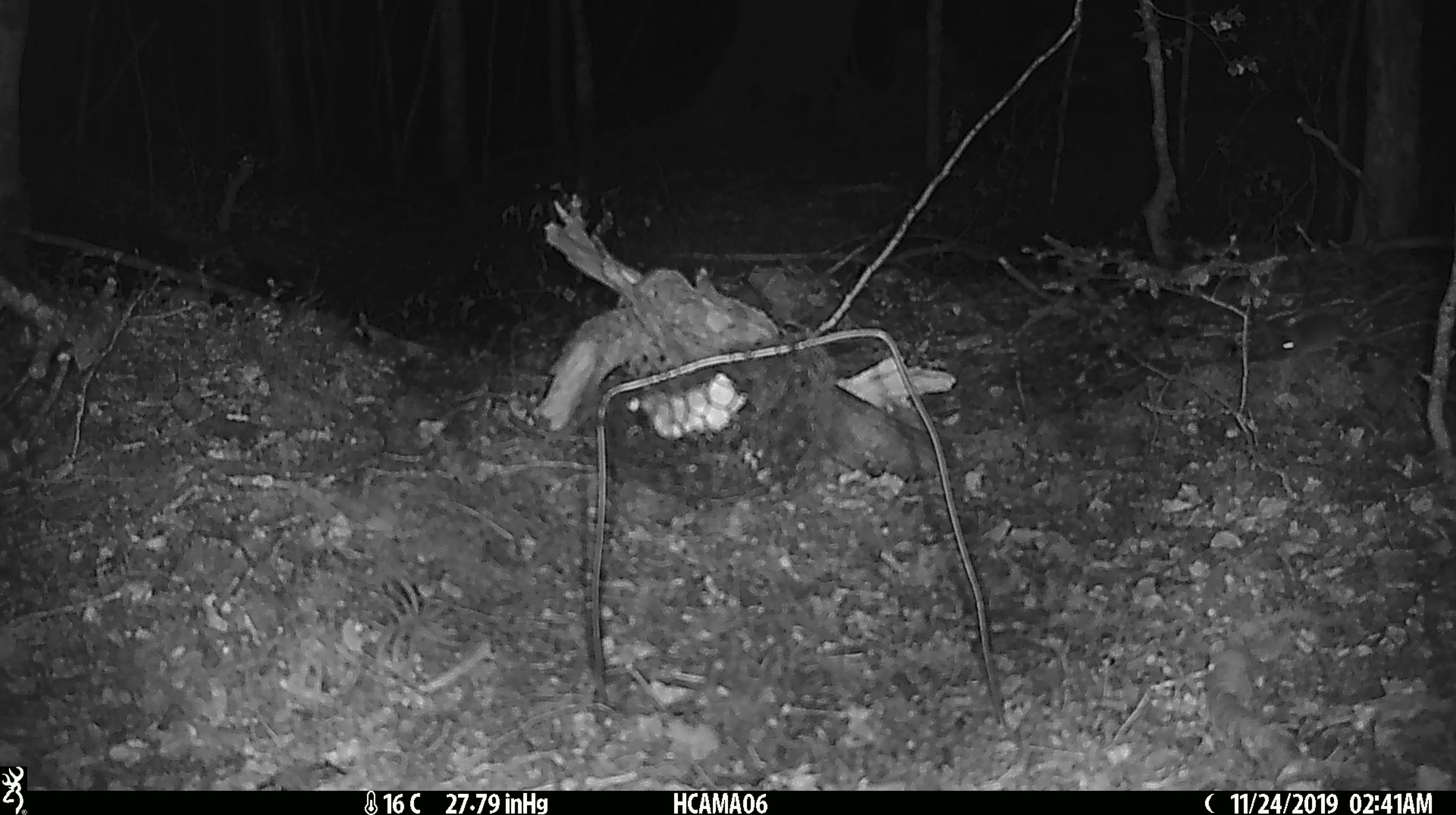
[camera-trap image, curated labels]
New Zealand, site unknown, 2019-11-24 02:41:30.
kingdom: Animalia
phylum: Chordata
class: Mammalia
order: Rodentia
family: Muridae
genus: Mus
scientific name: Mus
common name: mouse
Mouse (Mus).